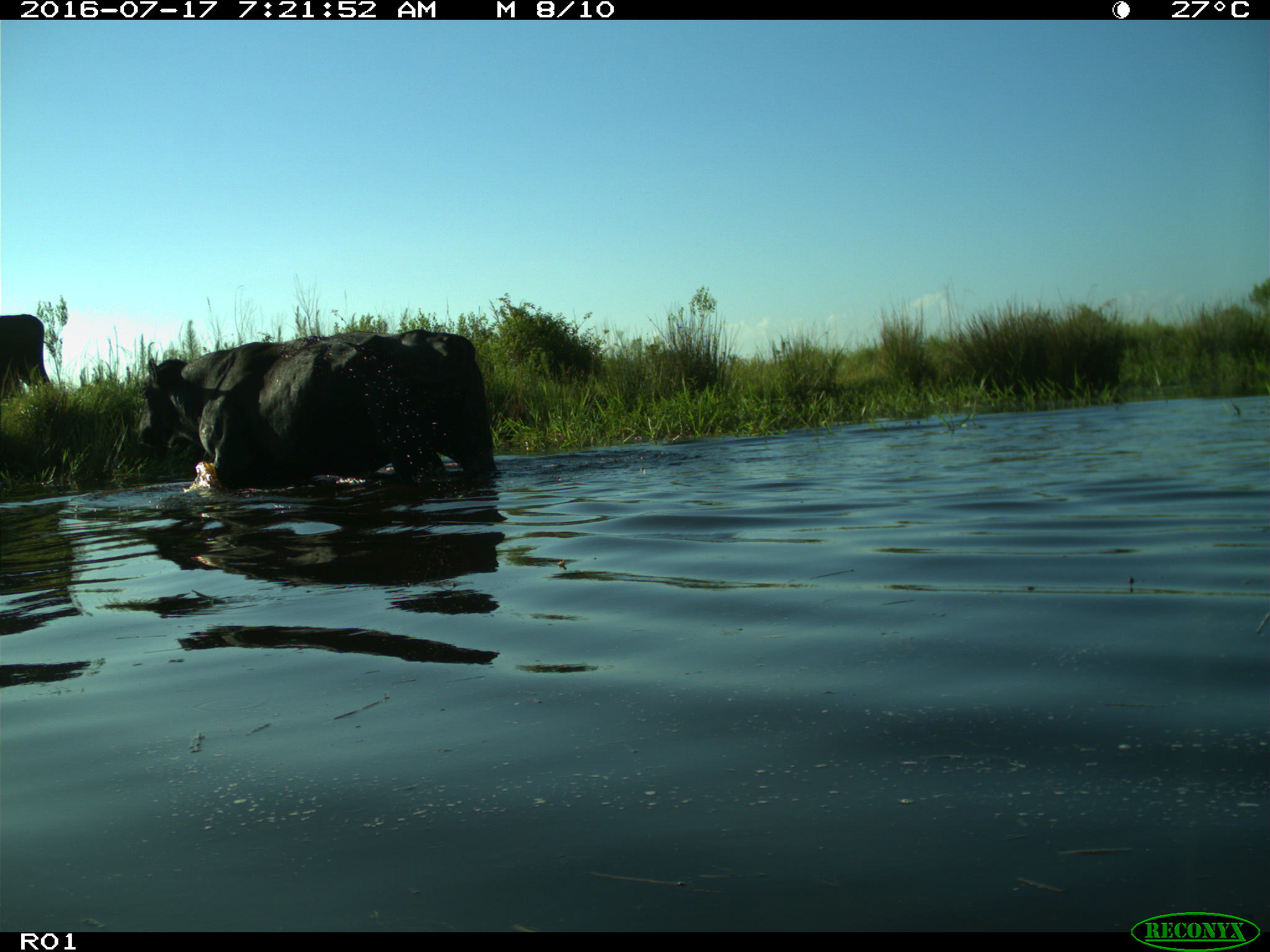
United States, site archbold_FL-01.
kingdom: Animalia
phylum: Chordata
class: Mammalia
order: Artiodactyla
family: Bovidae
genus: Bos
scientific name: Bos taurus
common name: domestic cow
Bos taurus (domestic cow).